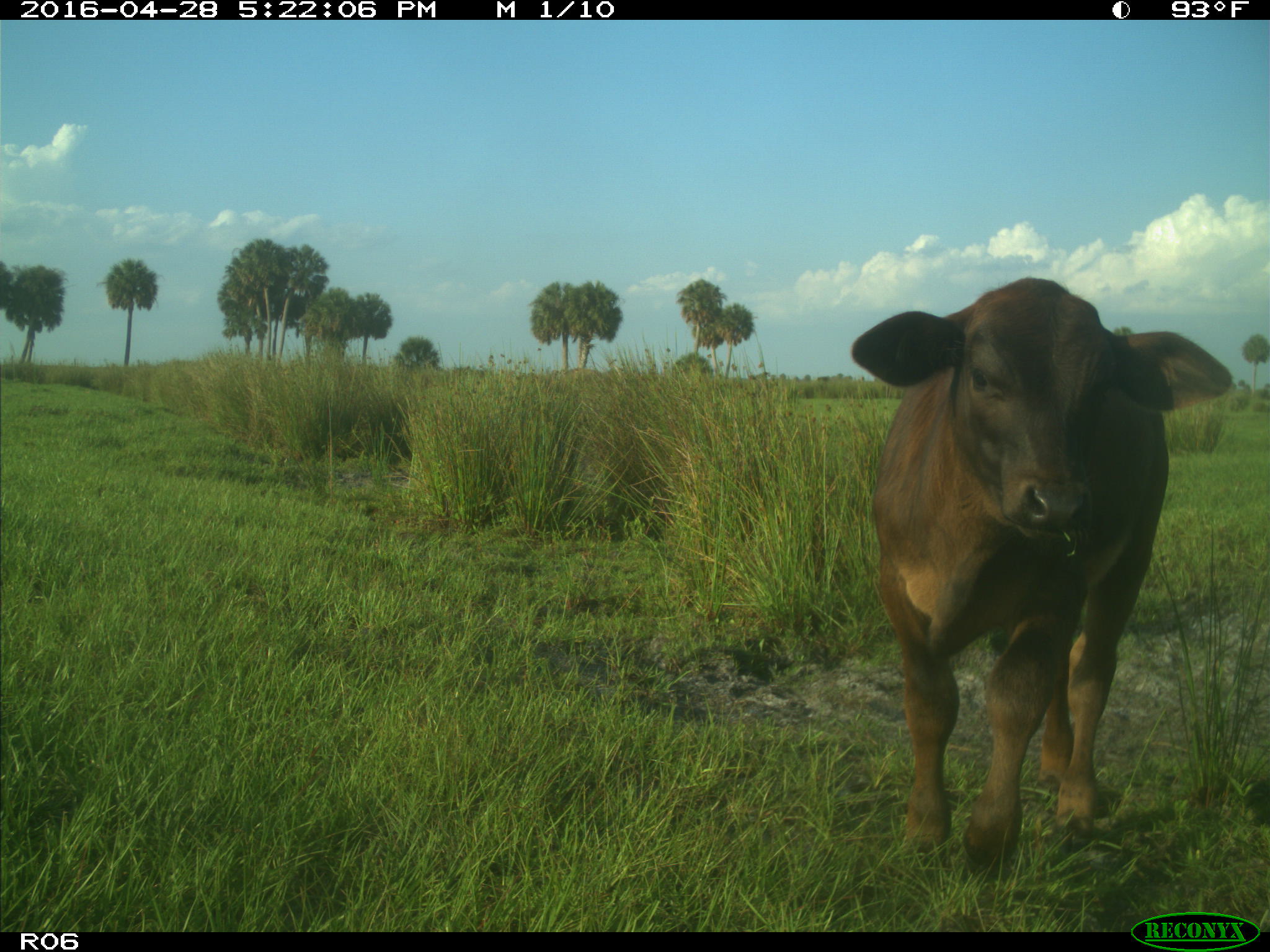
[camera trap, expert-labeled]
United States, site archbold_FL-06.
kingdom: Animalia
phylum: Chordata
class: Mammalia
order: Artiodactyla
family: Bovidae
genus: Bos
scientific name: Bos taurus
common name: domestic cow